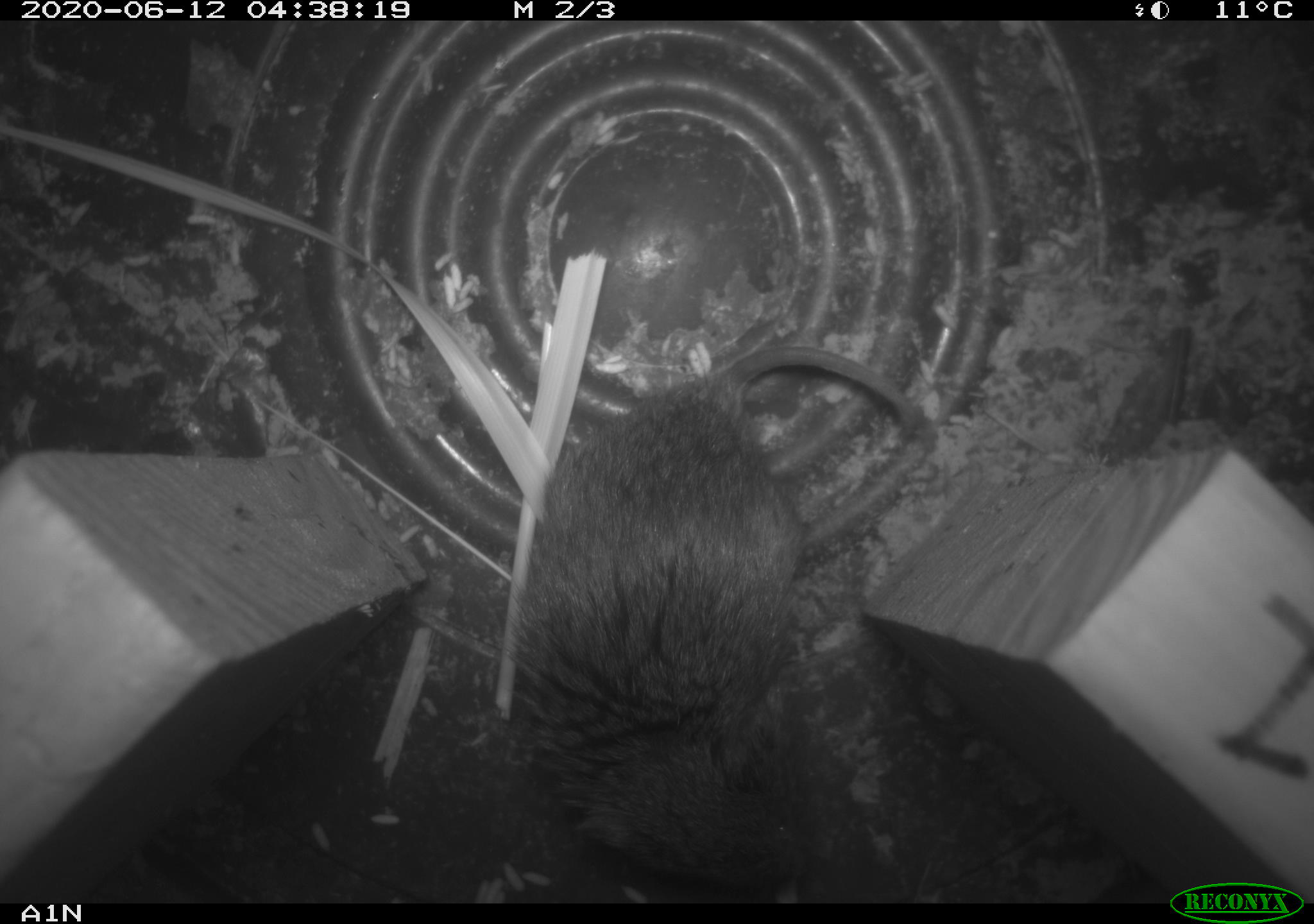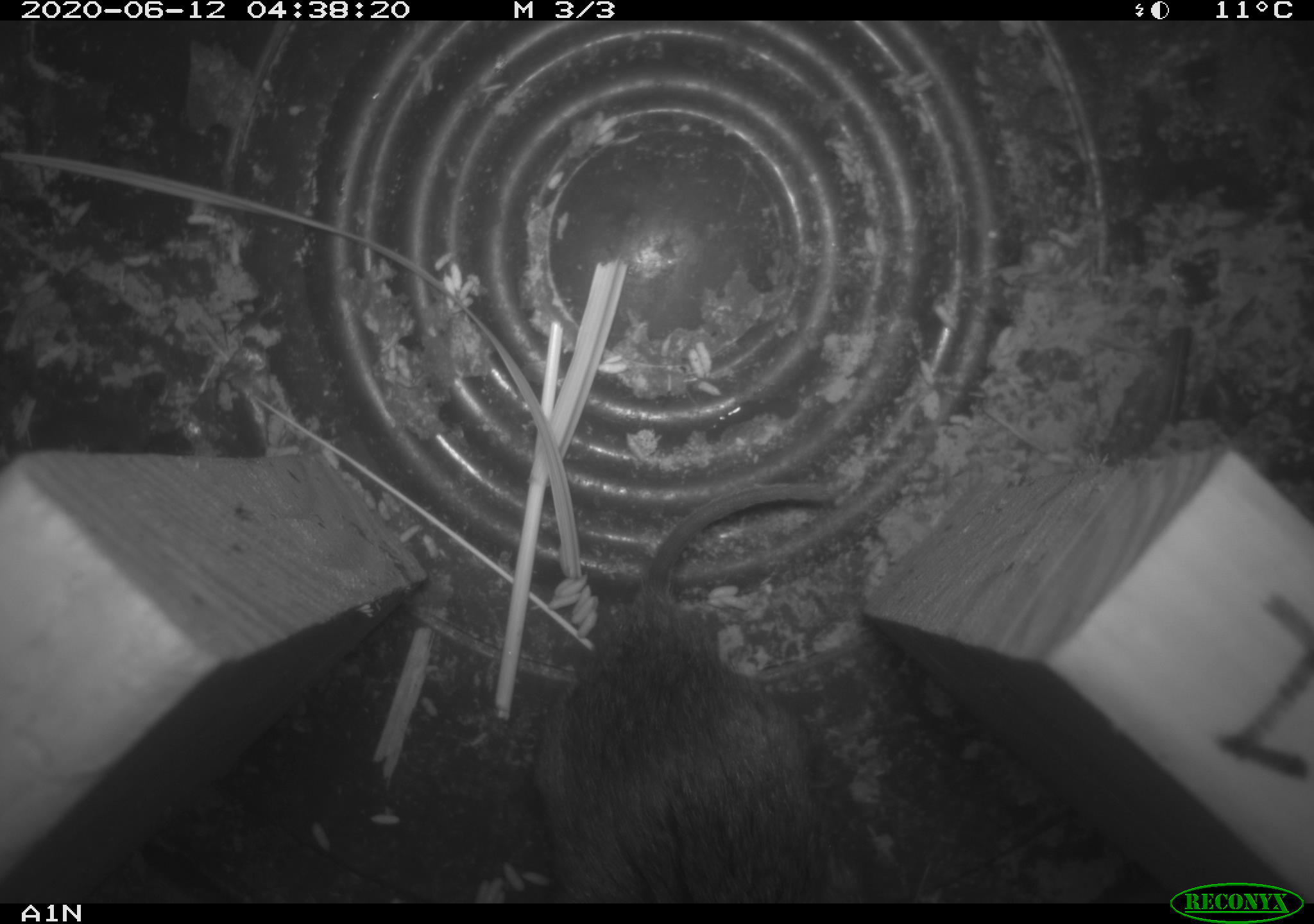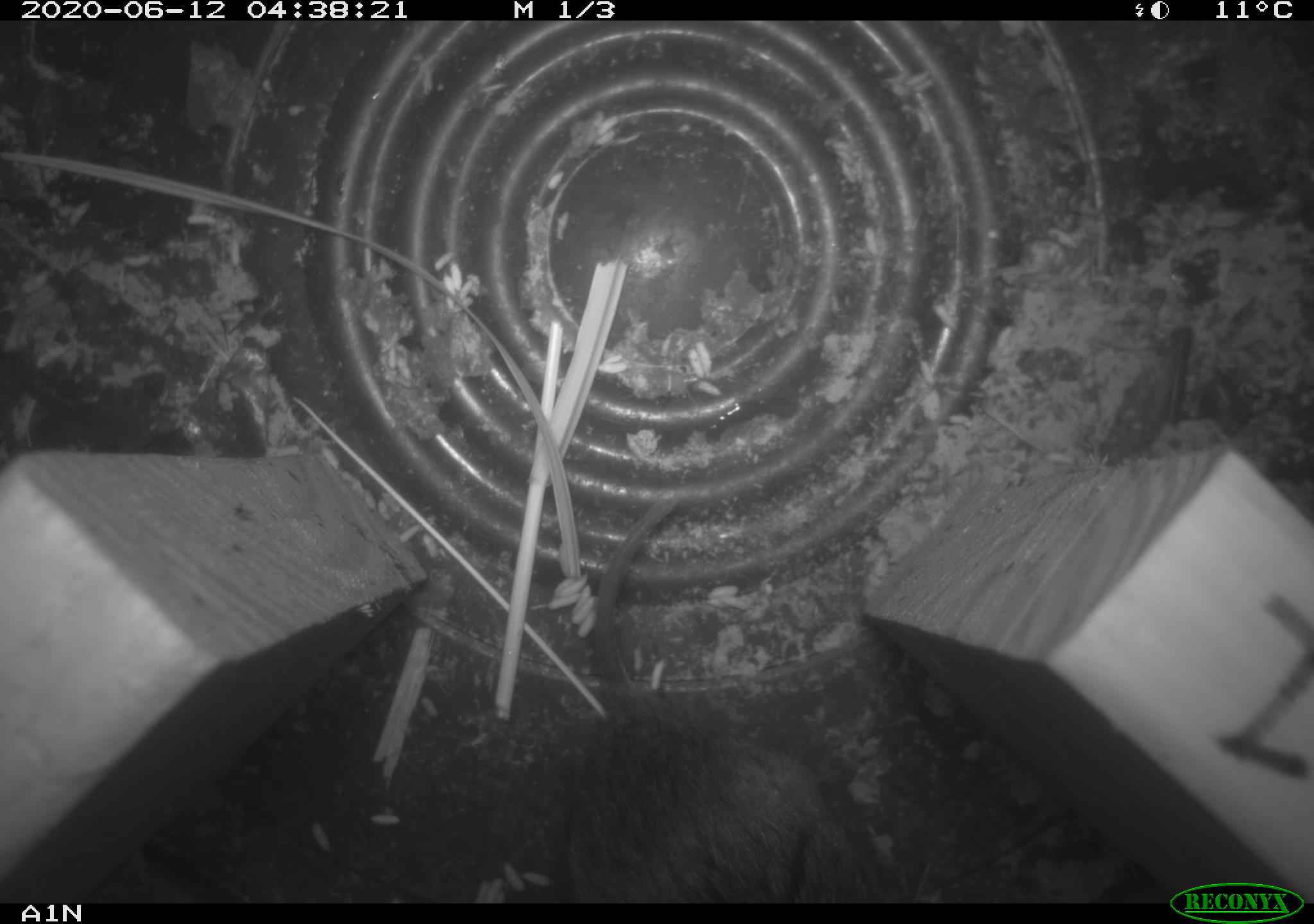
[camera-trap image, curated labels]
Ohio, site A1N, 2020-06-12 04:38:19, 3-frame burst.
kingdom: Animalia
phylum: Chordata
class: Mammalia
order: Rodentia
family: Cricetidae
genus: Microtus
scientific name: Microtus pennsylvanicus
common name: meadow vole